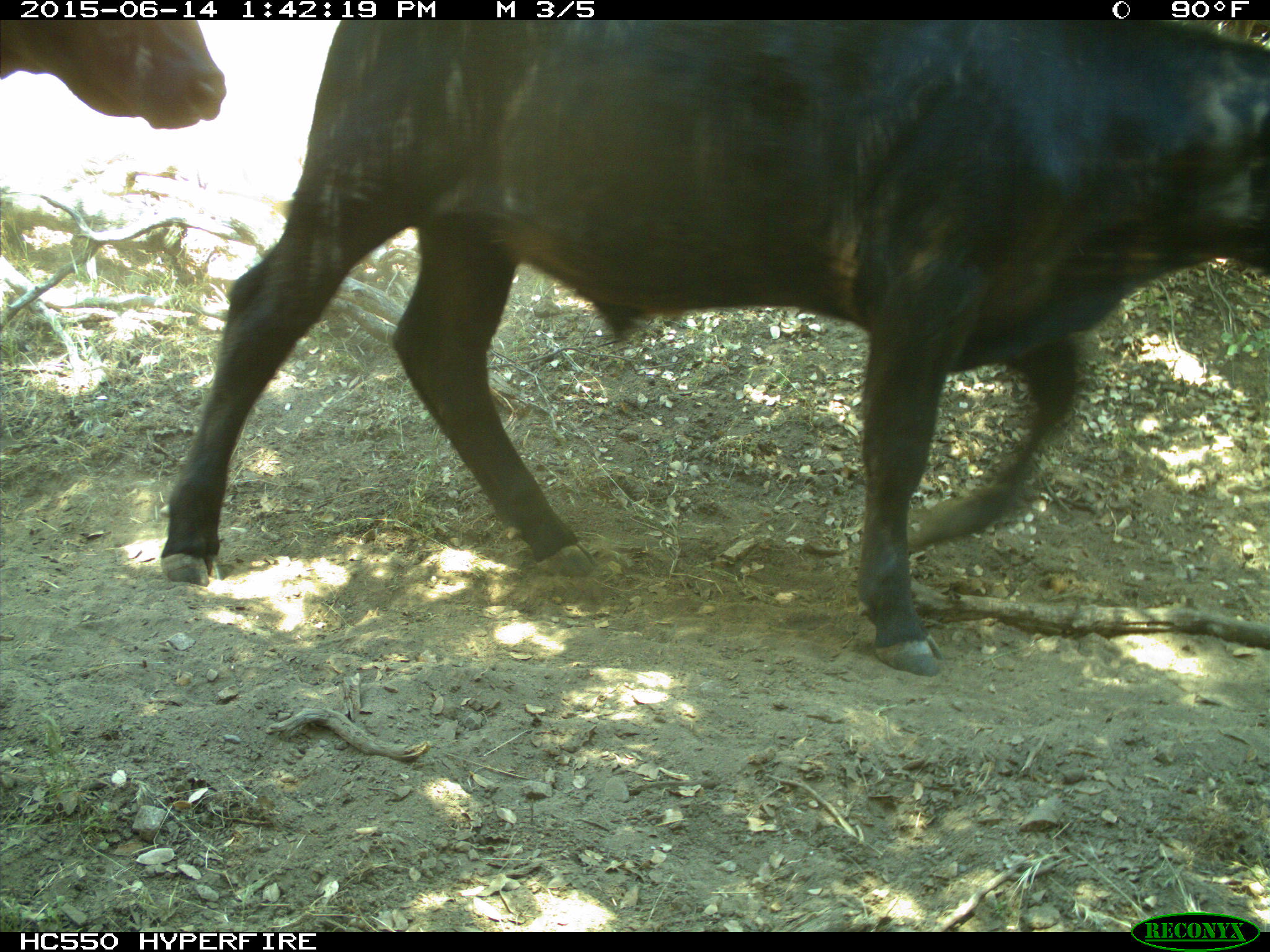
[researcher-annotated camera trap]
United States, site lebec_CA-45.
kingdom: Animalia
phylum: Chordata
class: Mammalia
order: Artiodactyla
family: Bovidae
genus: Bos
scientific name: Bos taurus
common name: domestic cow